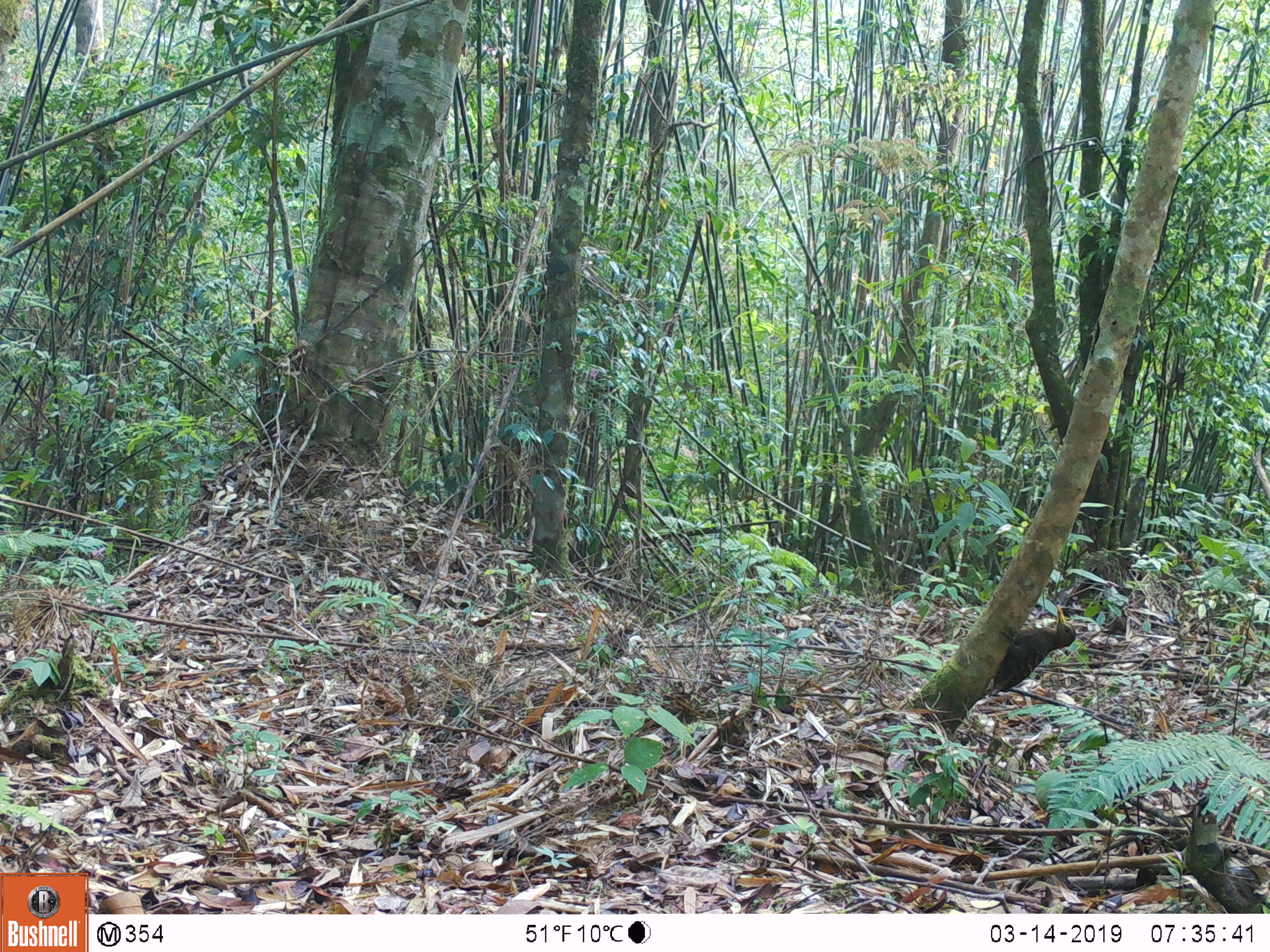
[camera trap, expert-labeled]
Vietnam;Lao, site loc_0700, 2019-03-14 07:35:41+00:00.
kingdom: Animalia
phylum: Chordata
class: Aves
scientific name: Aves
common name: bird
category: unidentified bird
Unidentified bird (bird) (Aves). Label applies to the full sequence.